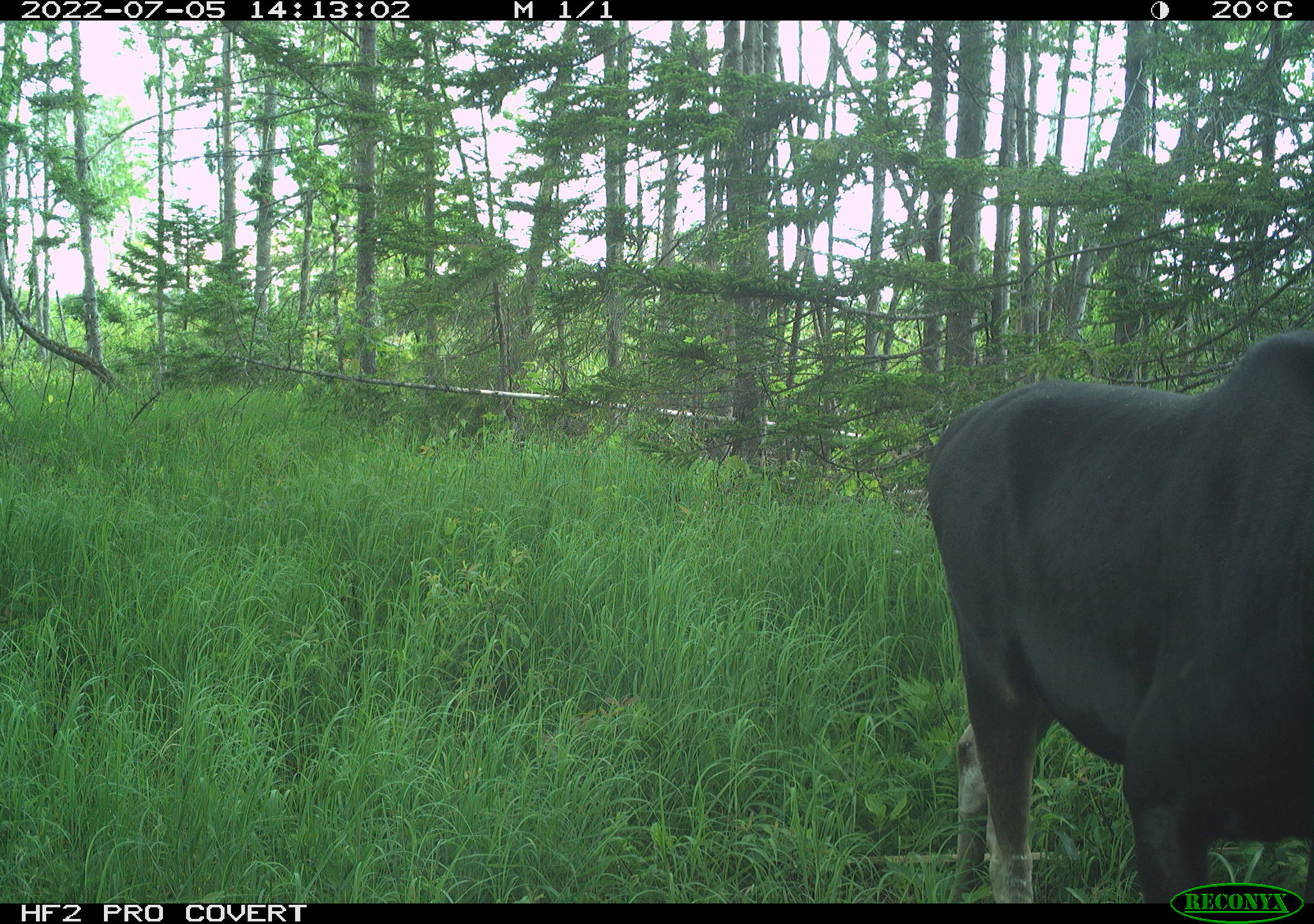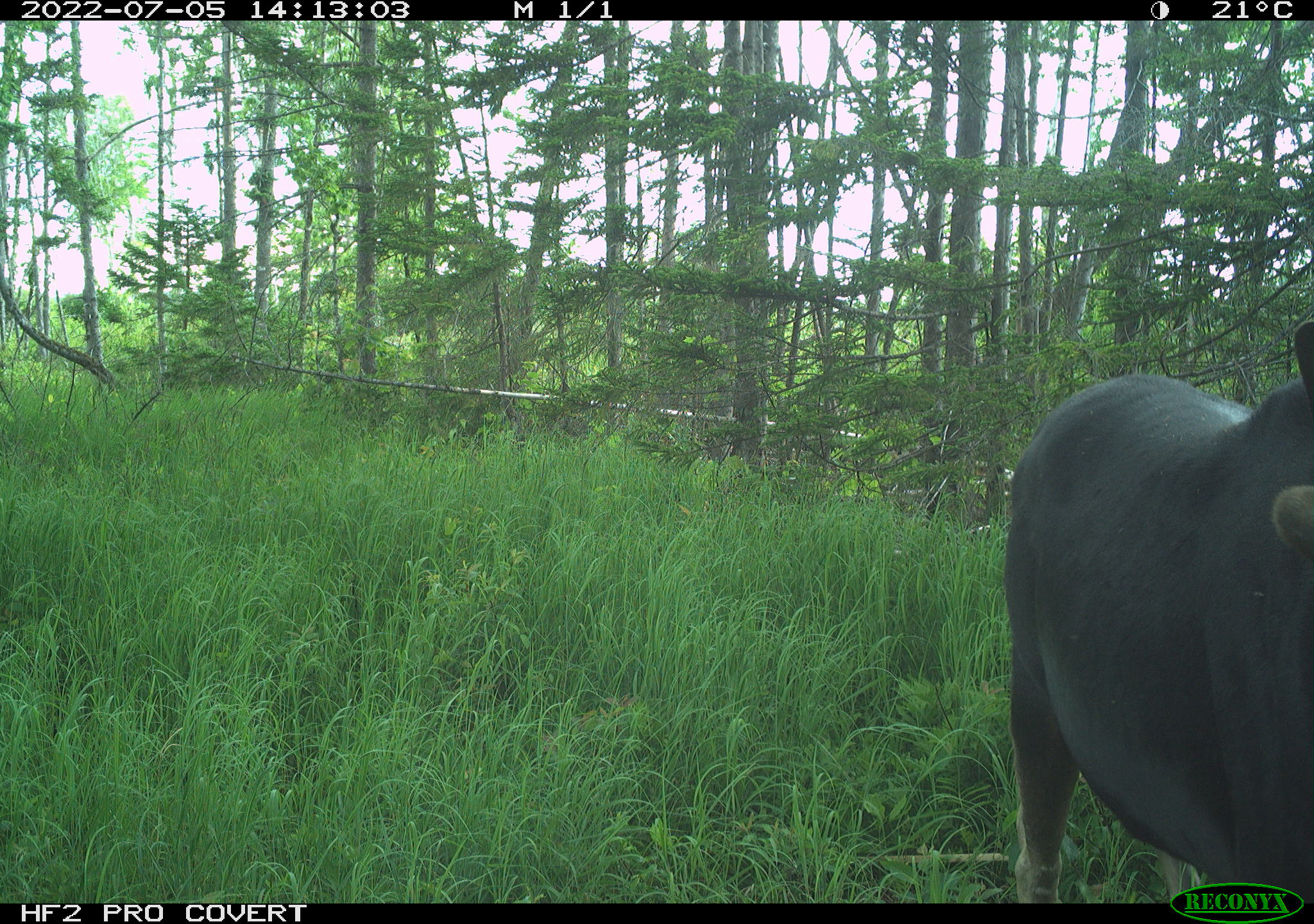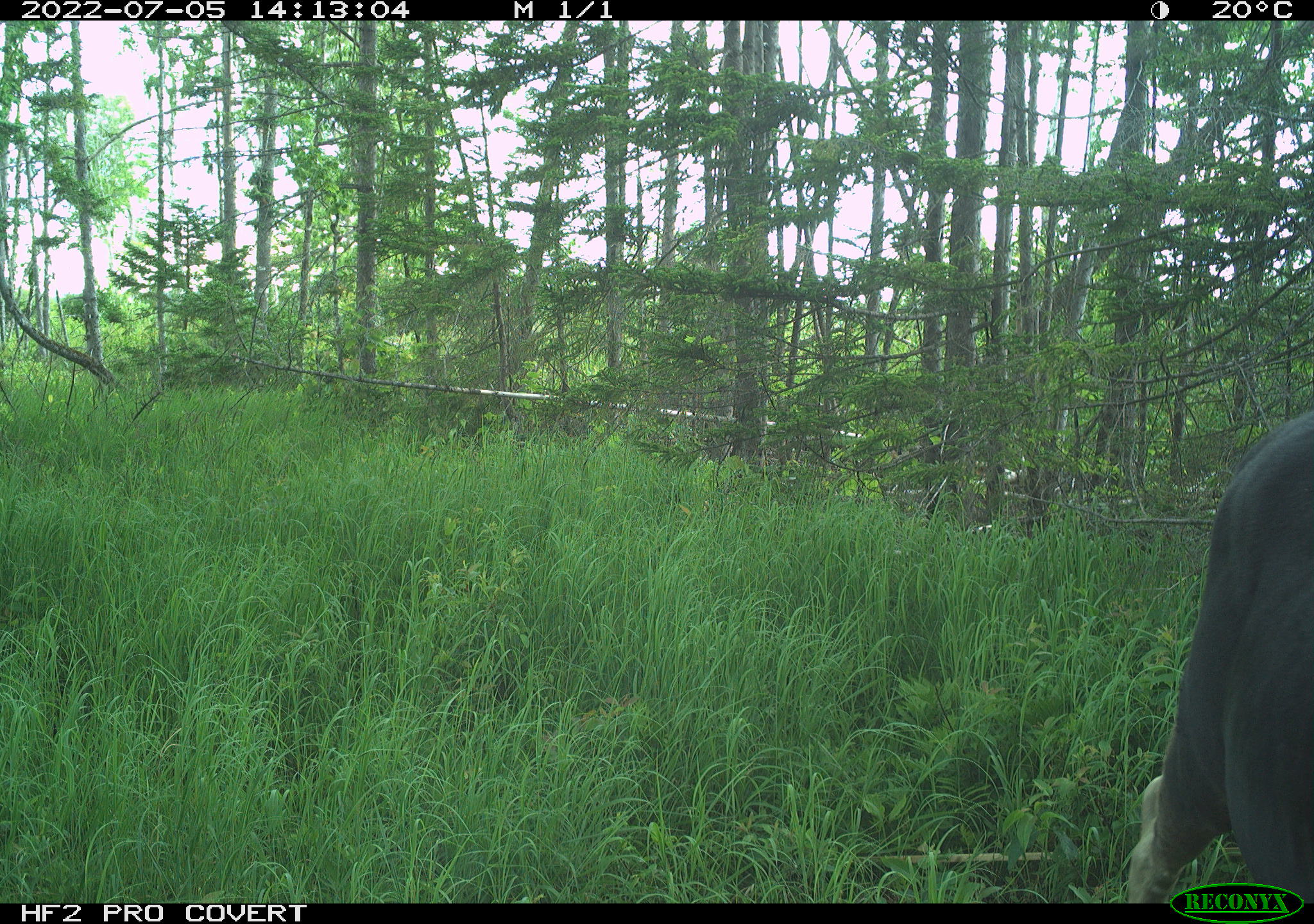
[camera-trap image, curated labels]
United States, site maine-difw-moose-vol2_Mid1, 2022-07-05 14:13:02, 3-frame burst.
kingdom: Animalia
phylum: Chordata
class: Mammalia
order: Artiodactyla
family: Cervidae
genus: Alces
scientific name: Alces alces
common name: moose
Moose (Alces alces).